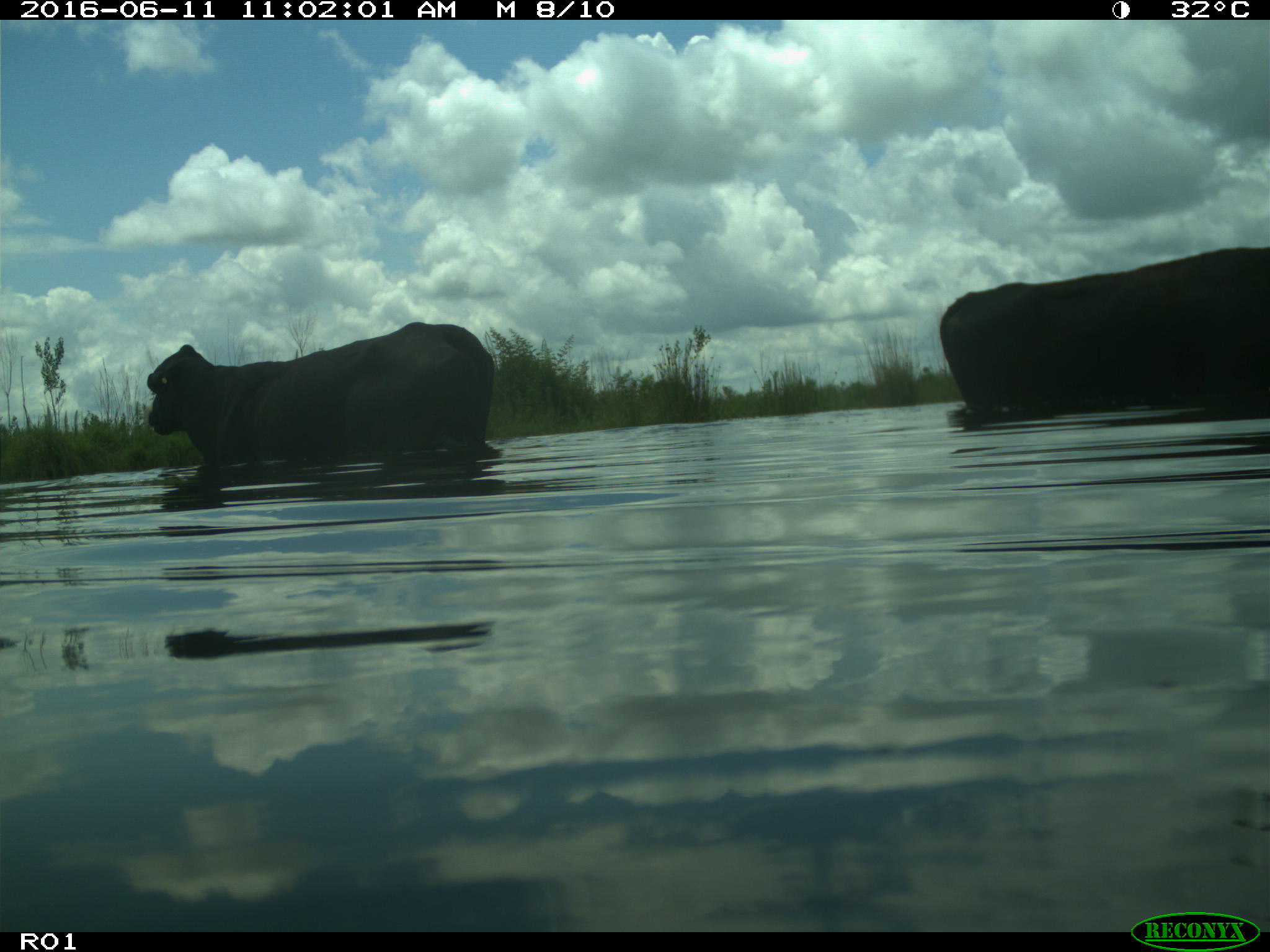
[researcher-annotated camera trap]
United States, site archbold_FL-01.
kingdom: Animalia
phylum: Chordata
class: Mammalia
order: Artiodactyla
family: Bovidae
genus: Bos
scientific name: Bos taurus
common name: domestic cow